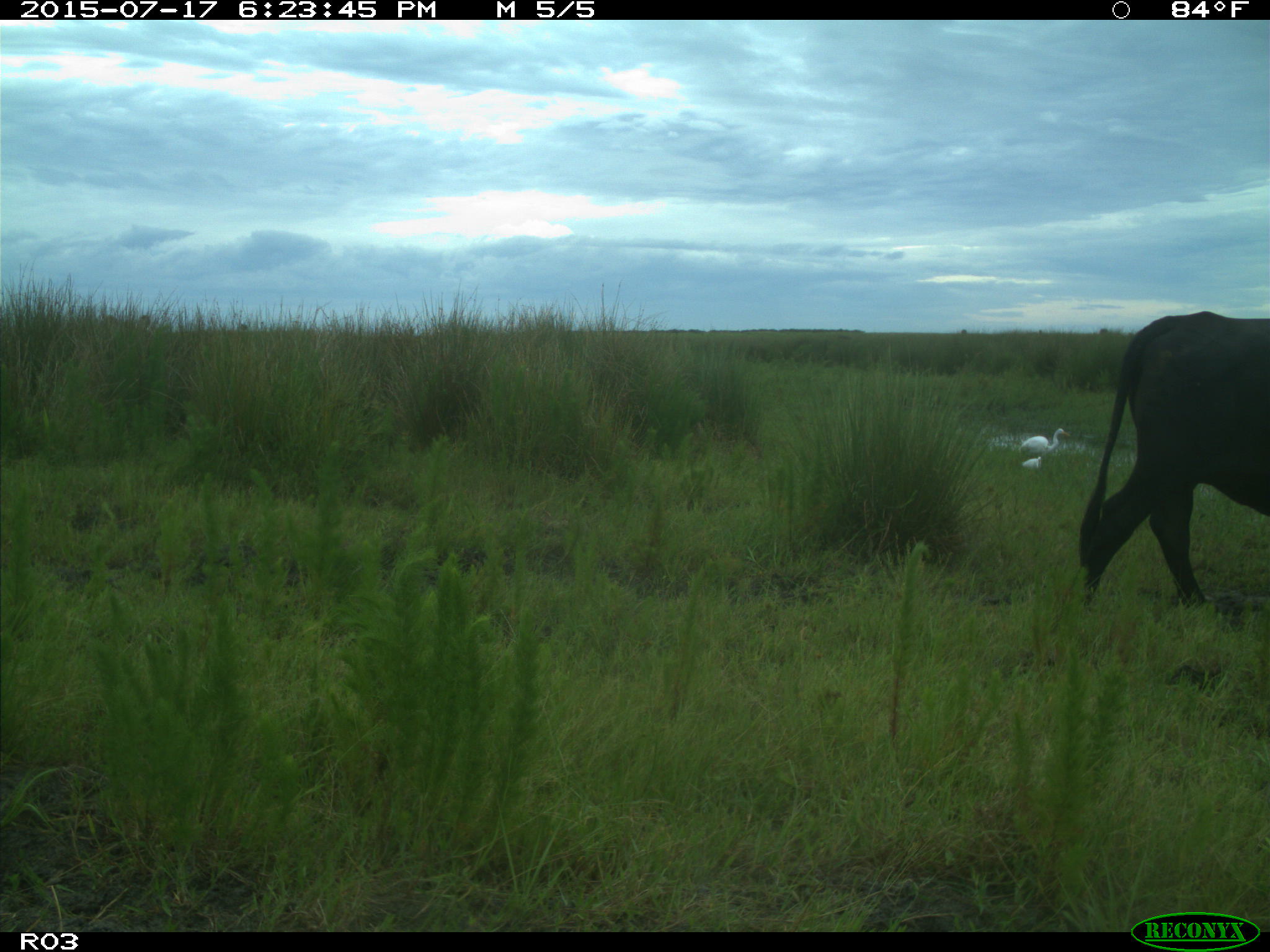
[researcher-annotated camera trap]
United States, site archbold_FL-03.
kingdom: Animalia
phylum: Chordata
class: Mammalia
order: Artiodactyla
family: Bovidae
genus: Bos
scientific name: Bos taurus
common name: domestic cow